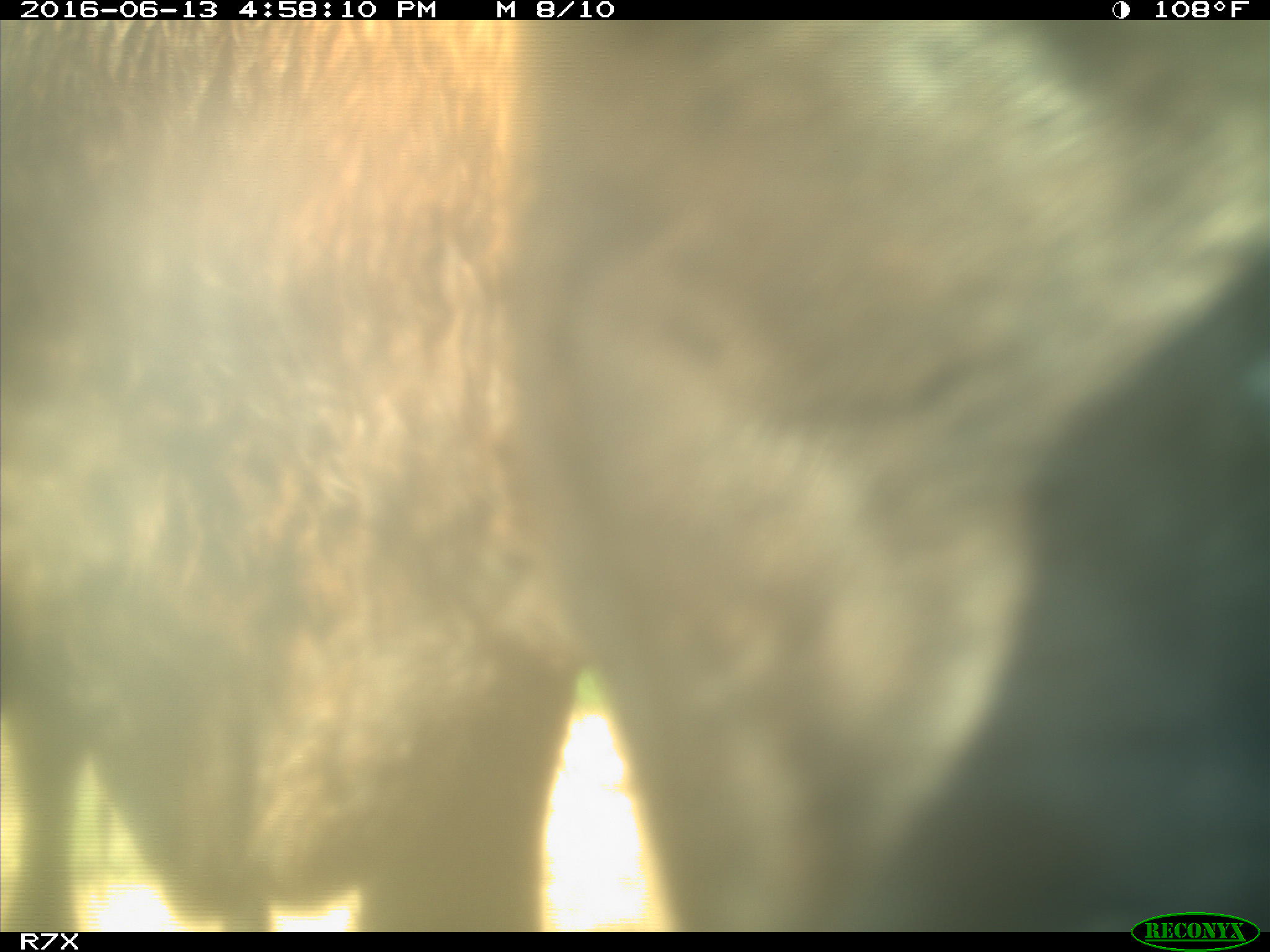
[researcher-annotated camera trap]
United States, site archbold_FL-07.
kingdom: Animalia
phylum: Chordata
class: Mammalia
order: Artiodactyla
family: Bovidae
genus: Bos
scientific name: Bos taurus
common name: domestic cow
Bos taurus (domestic cow).